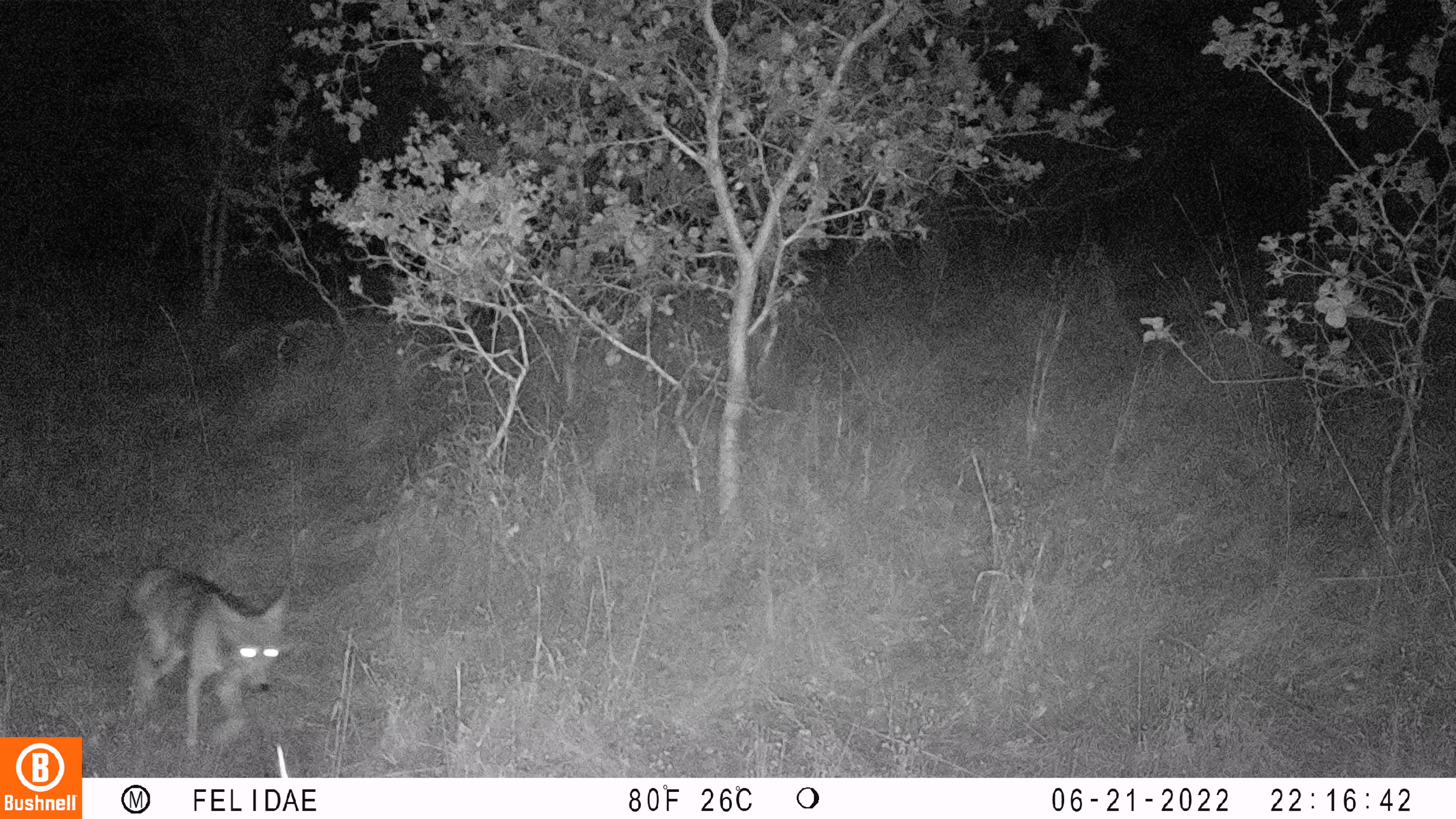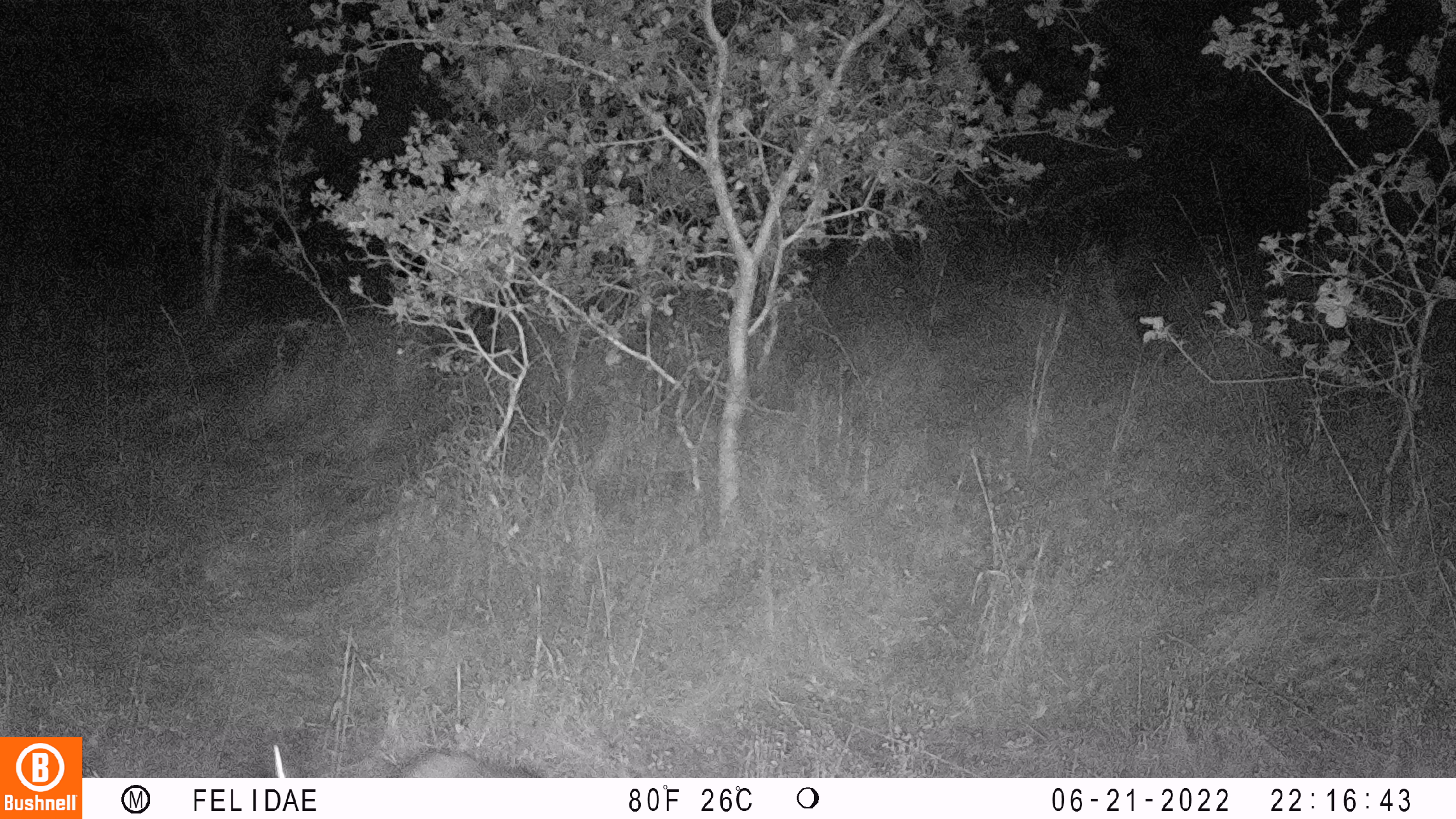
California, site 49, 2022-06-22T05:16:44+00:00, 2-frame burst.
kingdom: Animalia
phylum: Chordata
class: Mammalia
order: Carnivora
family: Canidae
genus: Canis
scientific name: Canis latrans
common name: coyote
Coyote (Canis latrans).